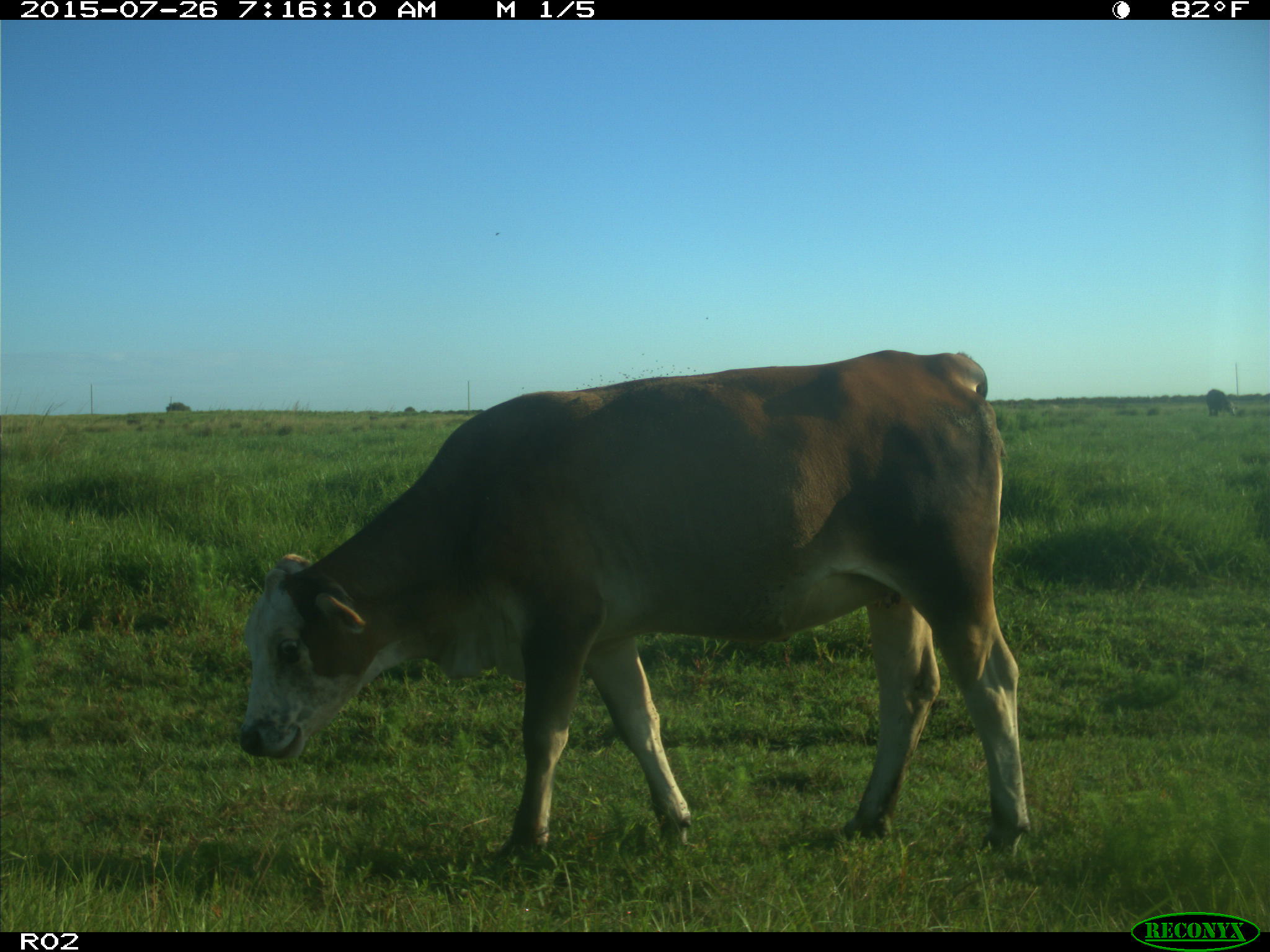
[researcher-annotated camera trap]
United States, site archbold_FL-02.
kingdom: Animalia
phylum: Chordata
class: Mammalia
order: Artiodactyla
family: Bovidae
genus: Bos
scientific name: Bos taurus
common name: domestic cow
Bos taurus (domestic cow).